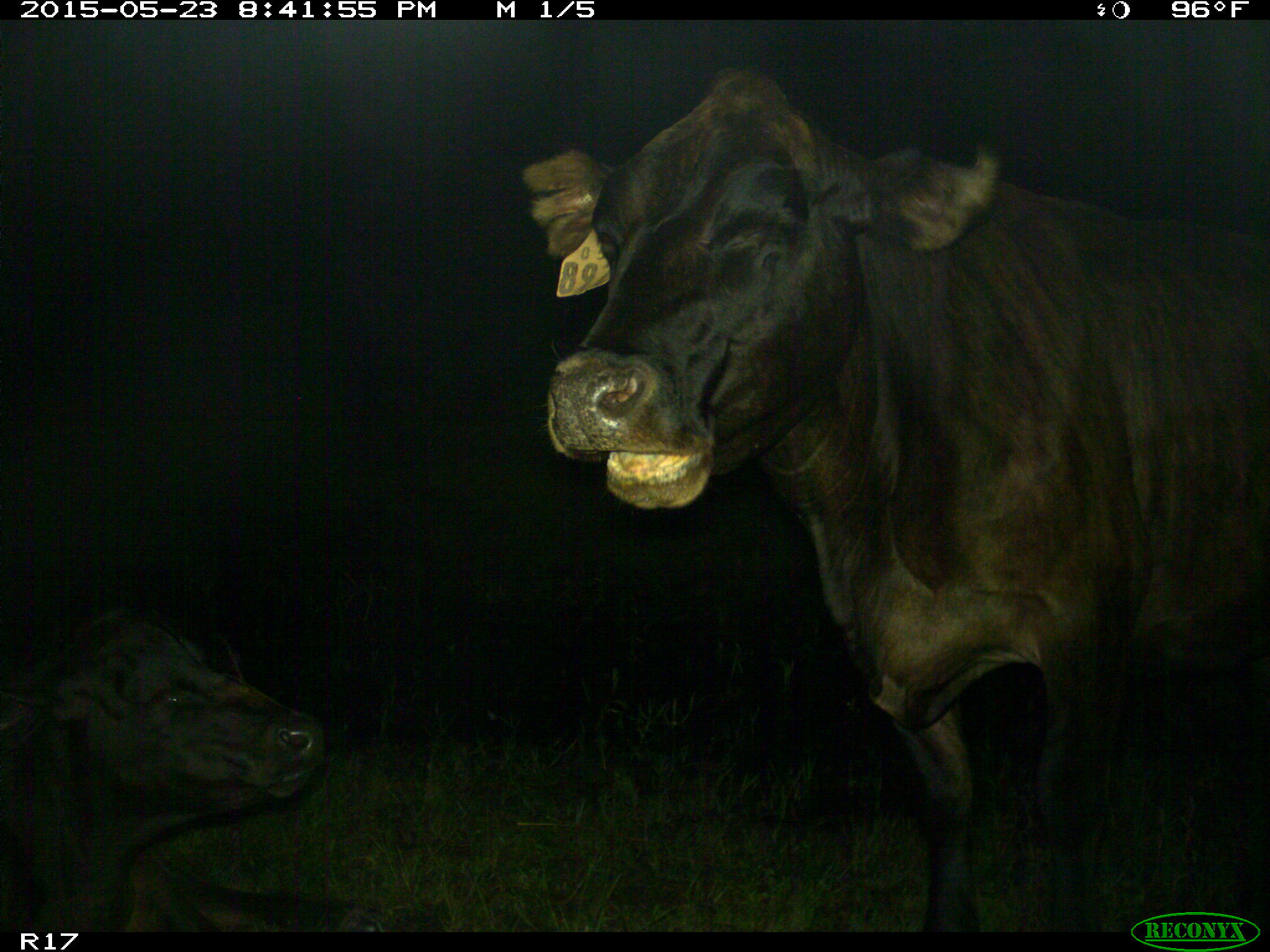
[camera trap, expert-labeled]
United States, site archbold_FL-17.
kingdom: Animalia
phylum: Chordata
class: Mammalia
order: Artiodactyla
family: Bovidae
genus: Bos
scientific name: Bos taurus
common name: domestic cow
Bos taurus (domestic cow).